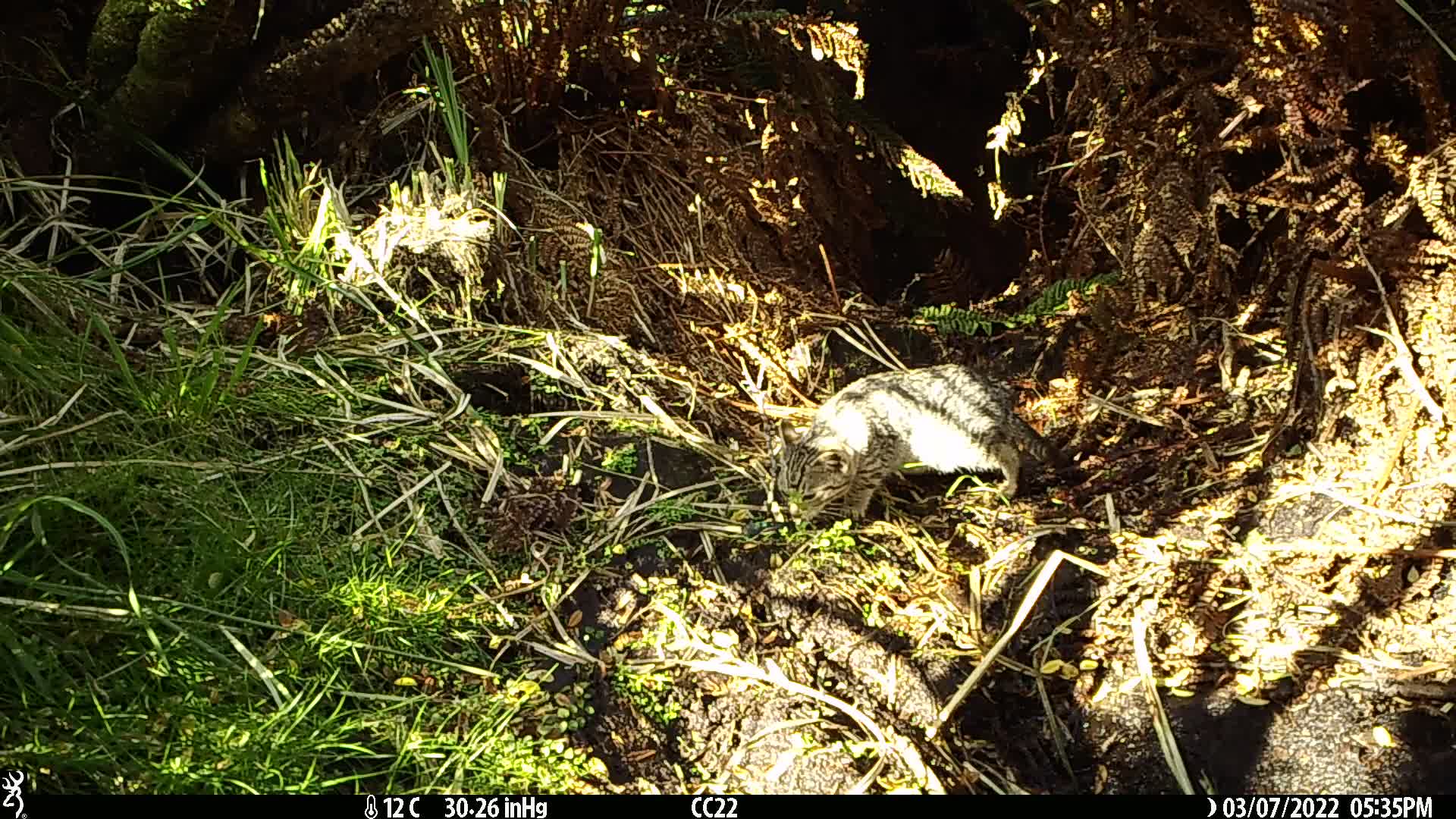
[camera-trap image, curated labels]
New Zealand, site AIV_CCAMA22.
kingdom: Animalia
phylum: Chordata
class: Mammalia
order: Carnivora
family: Felidae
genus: Felis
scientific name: Felis catus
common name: domestic cat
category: cat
Cat (domestic cat) (Felis catus).